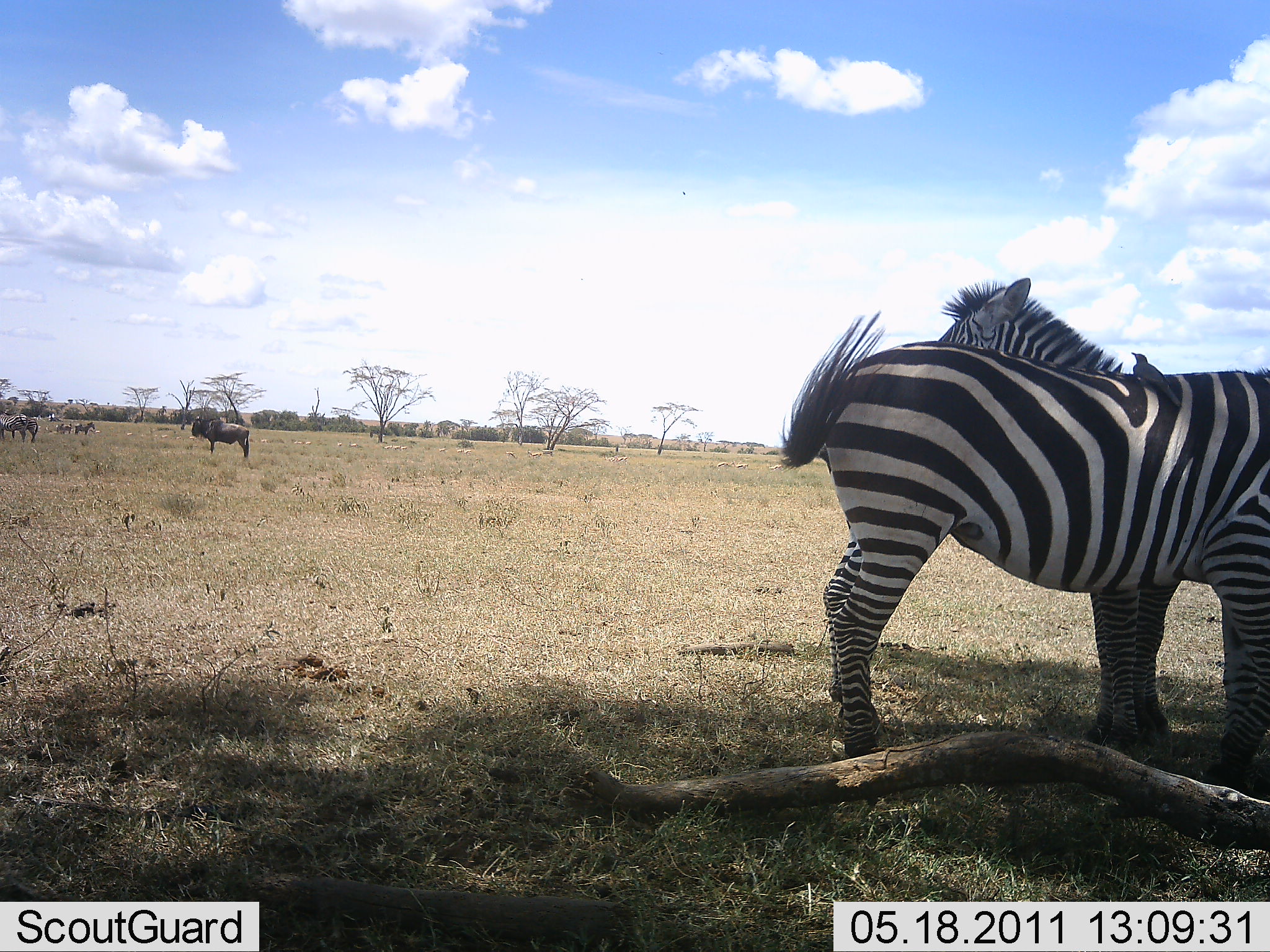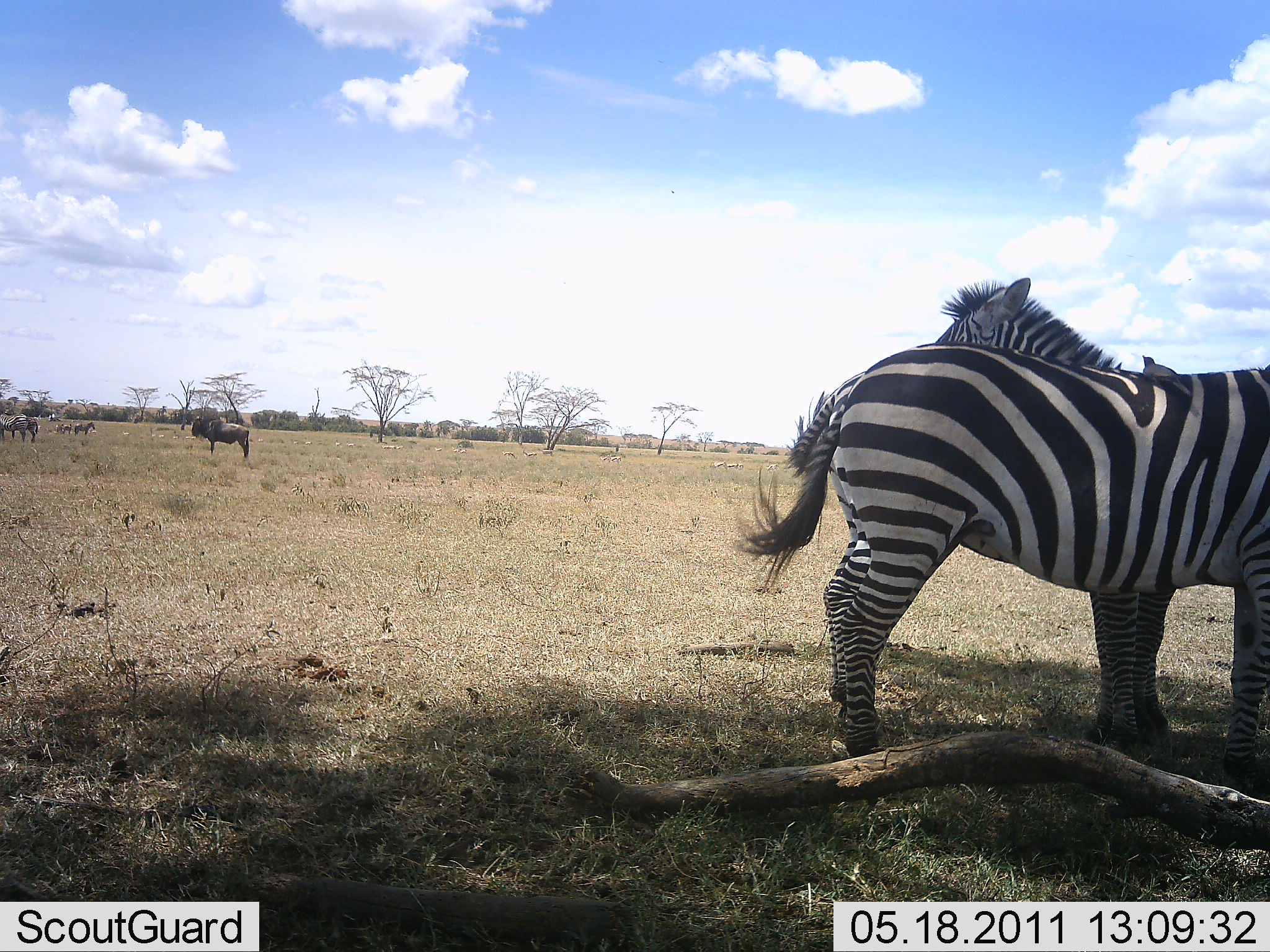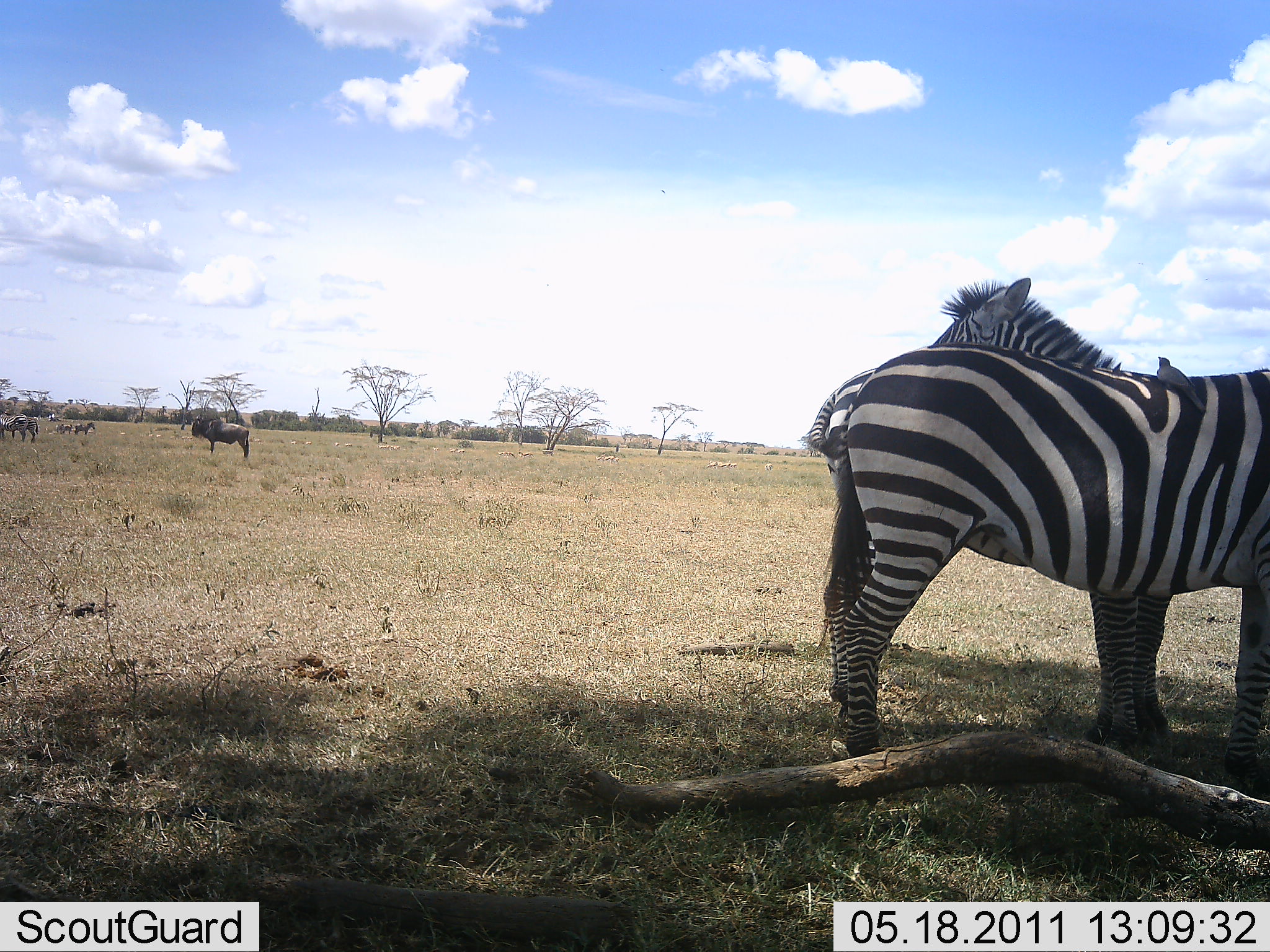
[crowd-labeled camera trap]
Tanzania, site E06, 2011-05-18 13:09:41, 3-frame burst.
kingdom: Animalia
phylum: Chordata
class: Aves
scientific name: Aves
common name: bird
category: otherbird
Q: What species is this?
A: Otherbird (bird) (Aves).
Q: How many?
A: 1.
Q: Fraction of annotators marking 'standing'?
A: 27%.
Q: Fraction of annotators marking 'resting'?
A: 64%.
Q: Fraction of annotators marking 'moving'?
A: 0%.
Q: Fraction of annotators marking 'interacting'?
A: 18%.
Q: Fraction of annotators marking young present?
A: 0%.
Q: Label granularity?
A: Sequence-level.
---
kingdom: Animalia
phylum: Chordata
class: Mammalia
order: Artiodactyla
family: Bovidae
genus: Connochaetes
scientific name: Connochaetes taurinus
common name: blue wildebeest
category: wildebeest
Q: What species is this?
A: Wildebeest (blue wildebeest) (Connochaetes taurinus).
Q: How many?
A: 3.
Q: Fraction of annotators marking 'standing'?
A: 93%.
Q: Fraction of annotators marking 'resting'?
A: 7%.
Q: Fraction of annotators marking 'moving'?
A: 7%.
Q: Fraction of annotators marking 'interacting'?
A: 0%.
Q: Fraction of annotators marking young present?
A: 0%.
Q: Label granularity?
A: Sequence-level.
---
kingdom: Animalia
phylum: Chordata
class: Mammalia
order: Perissodactyla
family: Equidae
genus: Equus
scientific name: Equus quagga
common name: plains zebra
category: zebra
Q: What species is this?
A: Zebra (plains zebra) (Equus quagga).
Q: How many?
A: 2.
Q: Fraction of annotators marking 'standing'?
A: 89%.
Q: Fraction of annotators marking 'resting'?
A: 5%.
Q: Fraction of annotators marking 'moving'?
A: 5%.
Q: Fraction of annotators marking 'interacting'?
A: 16%.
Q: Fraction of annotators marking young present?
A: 0%.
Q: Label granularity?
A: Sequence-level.